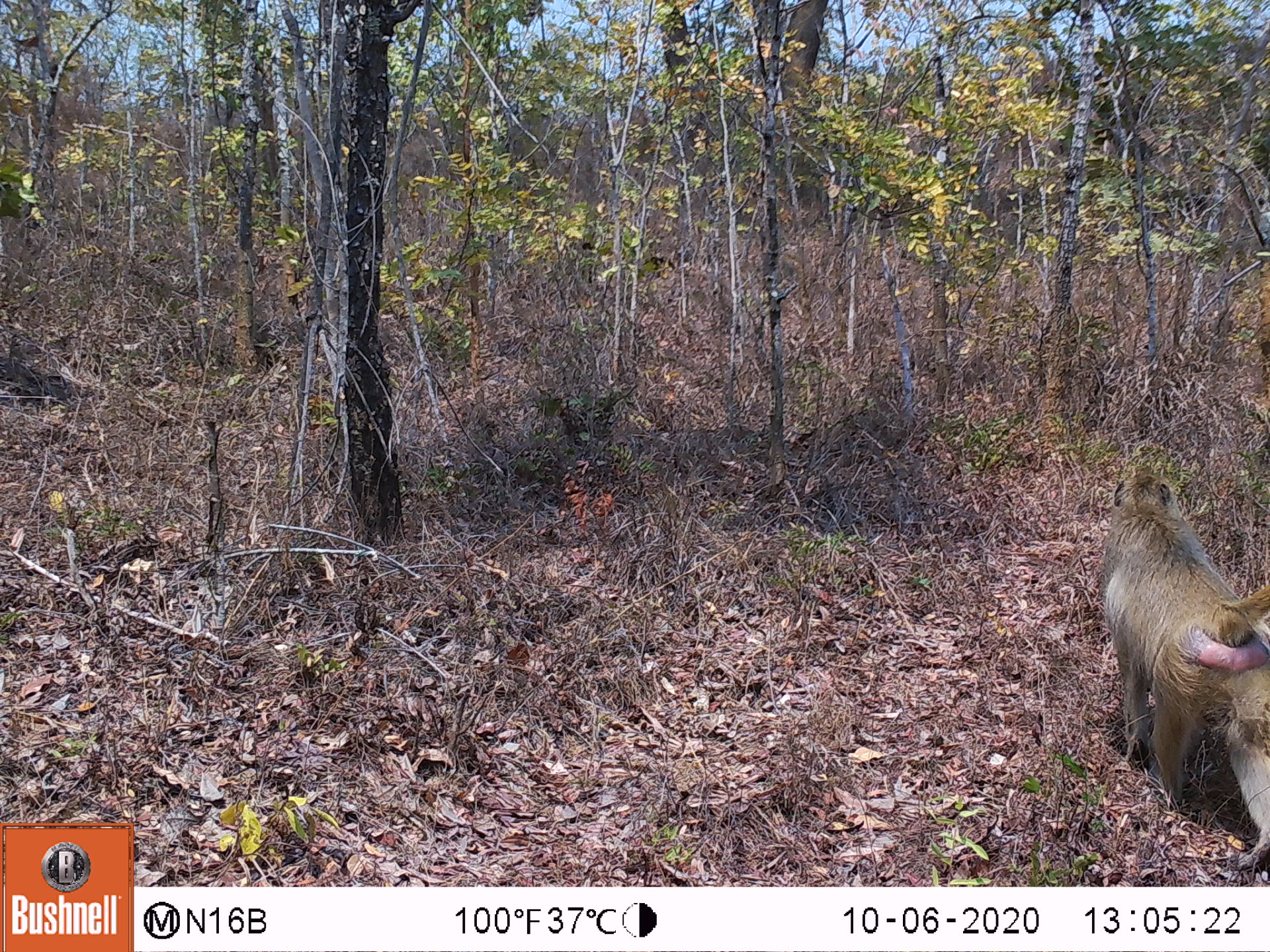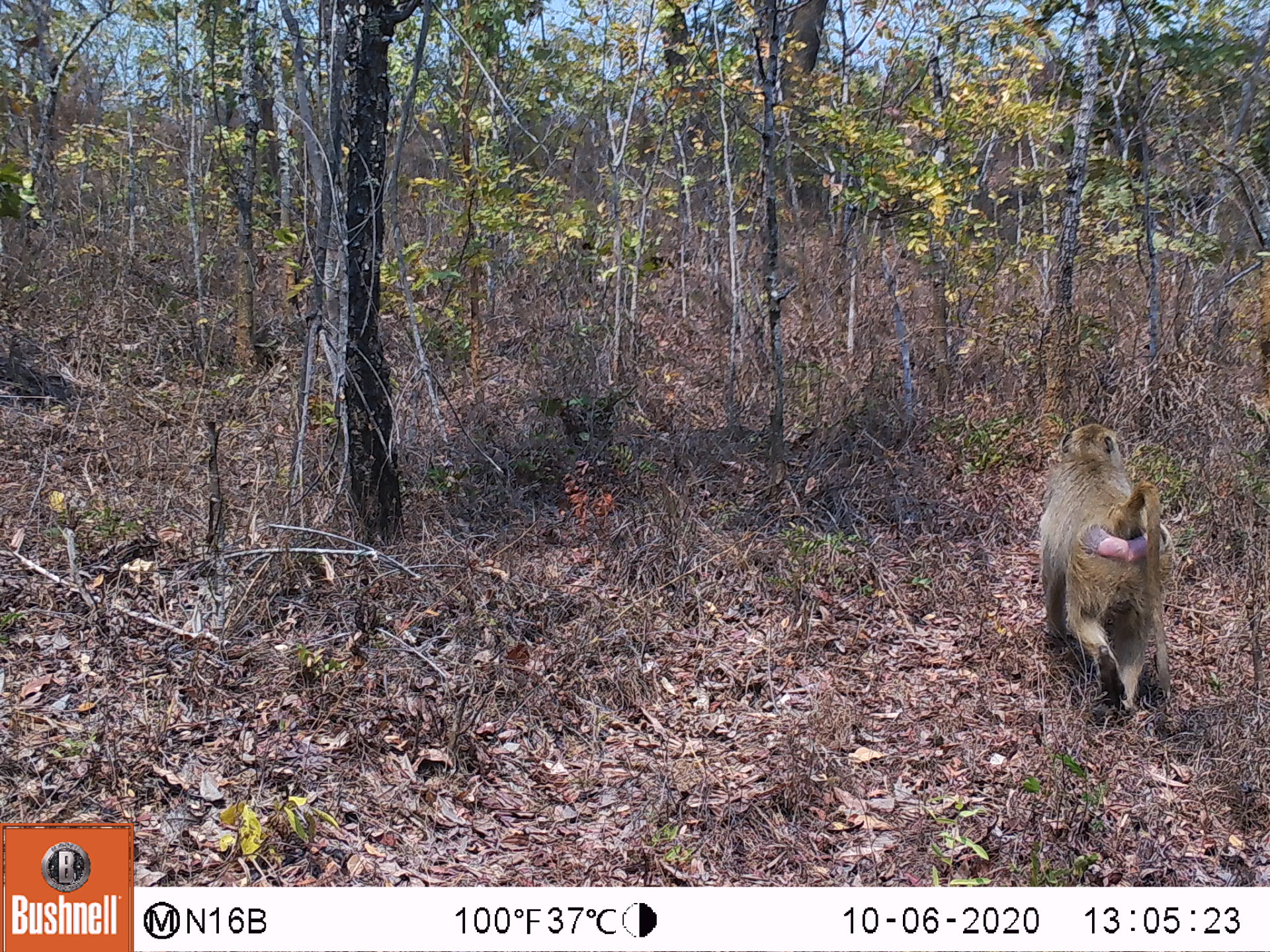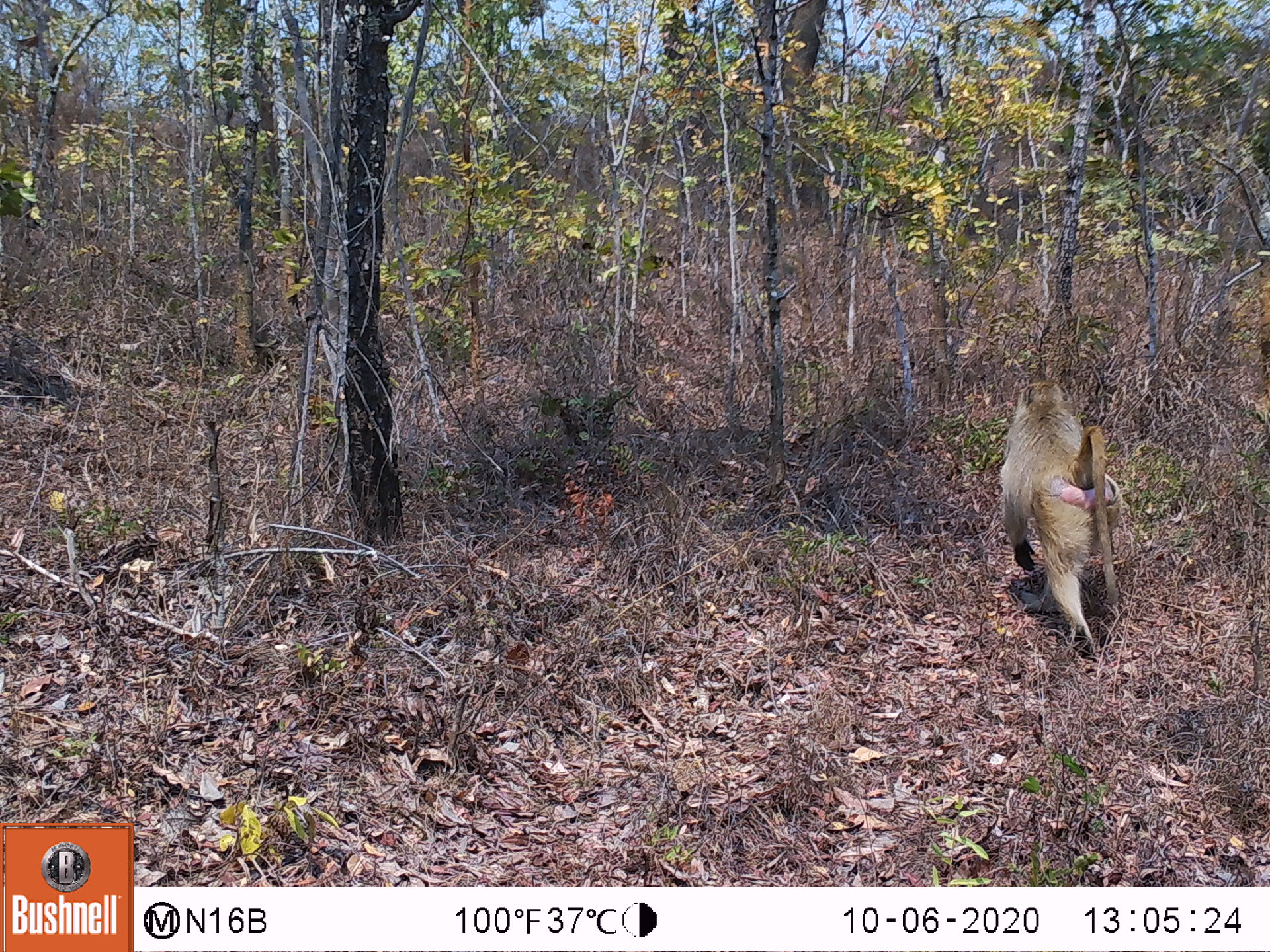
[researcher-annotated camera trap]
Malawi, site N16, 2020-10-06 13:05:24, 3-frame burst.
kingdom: Animalia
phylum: Chordata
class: Mammalia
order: Primates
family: Cercopithecidae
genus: Papio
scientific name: Papio cynocephalus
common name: yellow baboon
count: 1